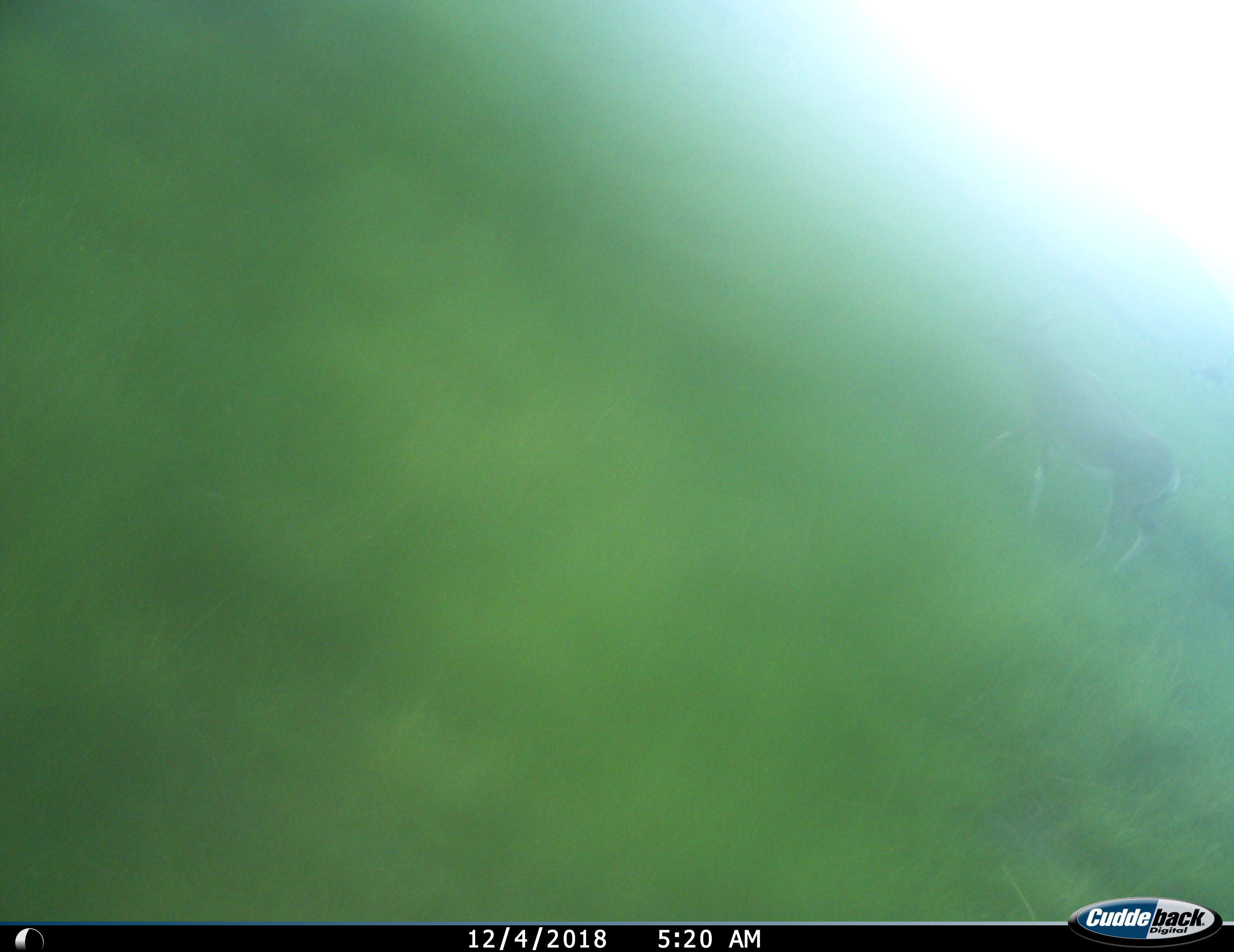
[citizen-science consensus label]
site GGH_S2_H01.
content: unidentified animal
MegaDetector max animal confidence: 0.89